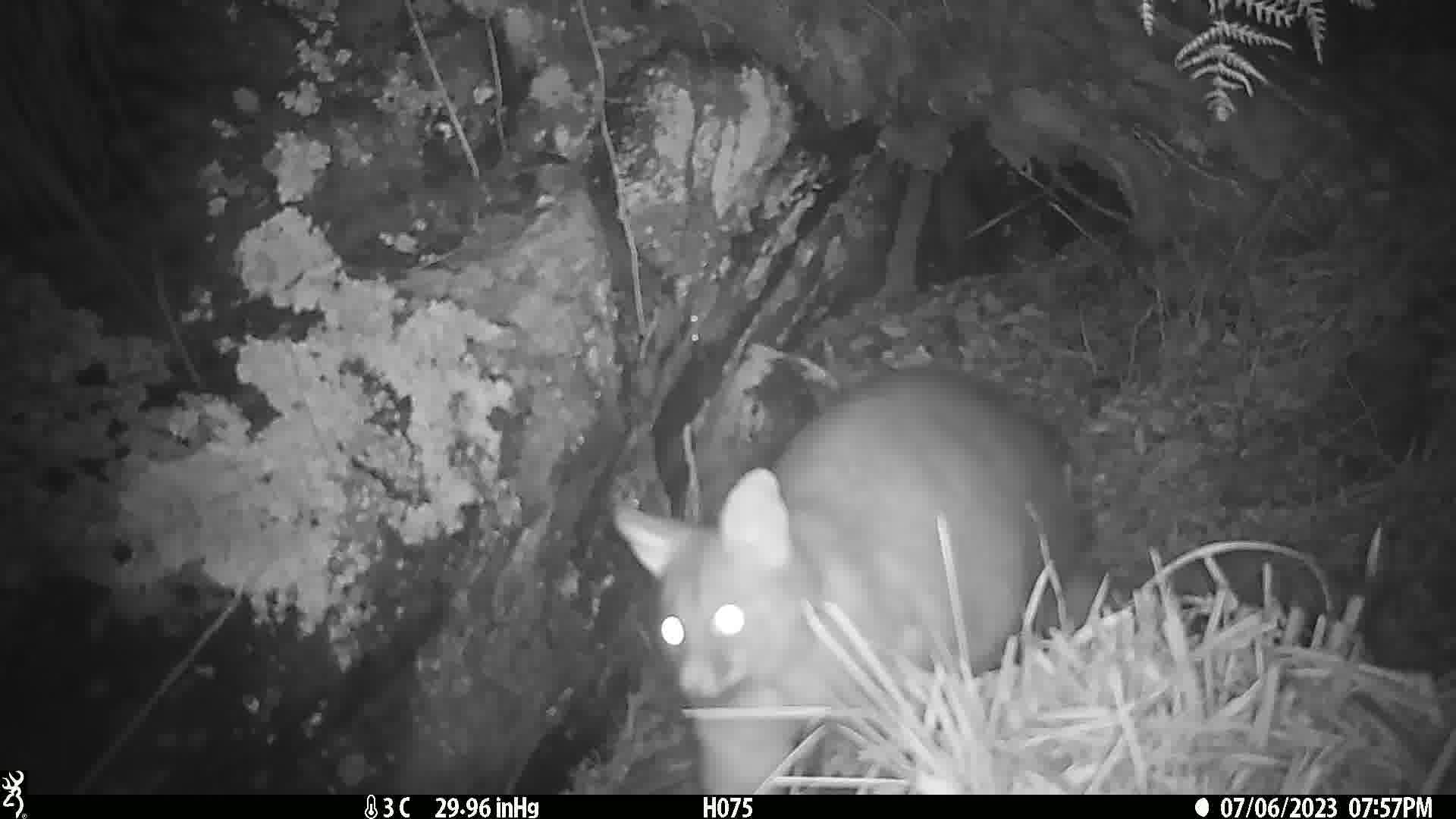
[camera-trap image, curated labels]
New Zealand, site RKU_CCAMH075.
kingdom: Animalia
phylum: Chordata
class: Mammalia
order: Diprotodontia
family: Phalangeridae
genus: Trichosurus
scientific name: Trichosurus vulpecula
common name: common brushtail possum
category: possum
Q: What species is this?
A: Possum (common brushtail possum) (Trichosurus vulpecula).